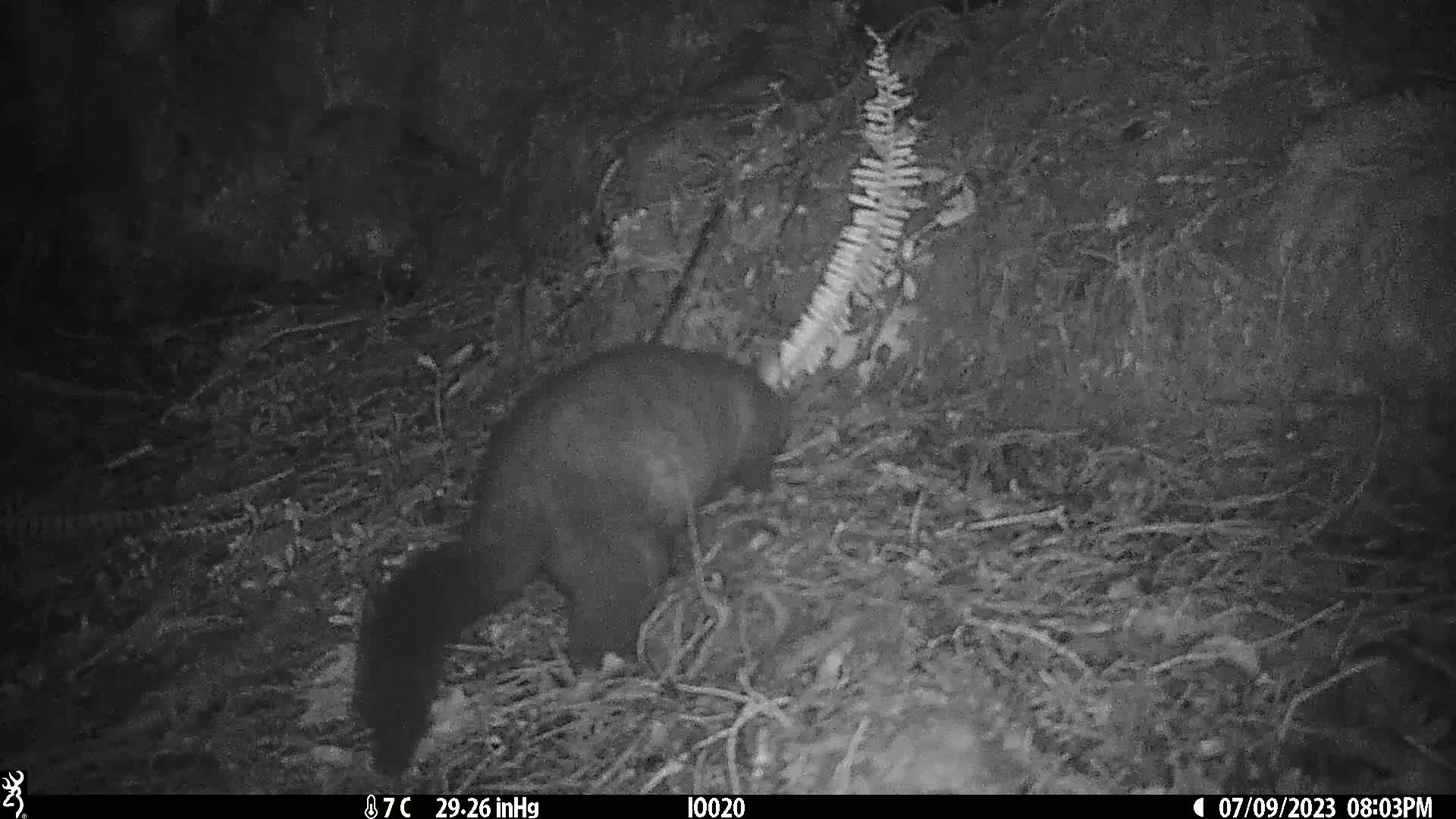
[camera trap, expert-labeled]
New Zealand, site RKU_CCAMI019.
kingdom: Animalia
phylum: Chordata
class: Mammalia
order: Diprotodontia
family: Phalangeridae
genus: Trichosurus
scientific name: Trichosurus vulpecula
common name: common brushtail possum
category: possum